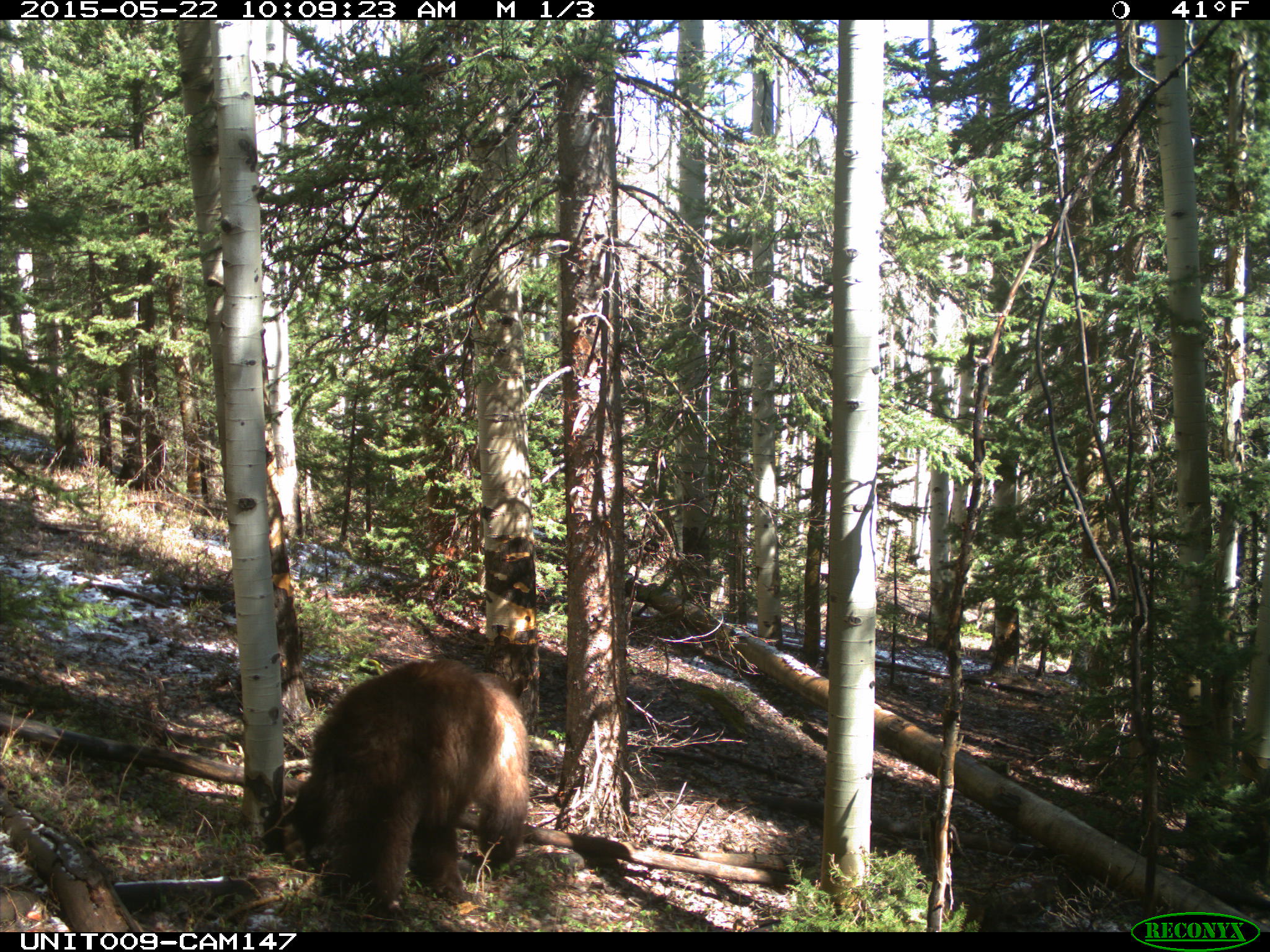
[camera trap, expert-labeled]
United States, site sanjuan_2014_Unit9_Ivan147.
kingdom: Animalia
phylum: Chordata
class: Mammalia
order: Carnivora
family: Ursidae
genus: Ursus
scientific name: Ursus americanus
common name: american black bear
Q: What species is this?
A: Ursus americanus (american black bear).